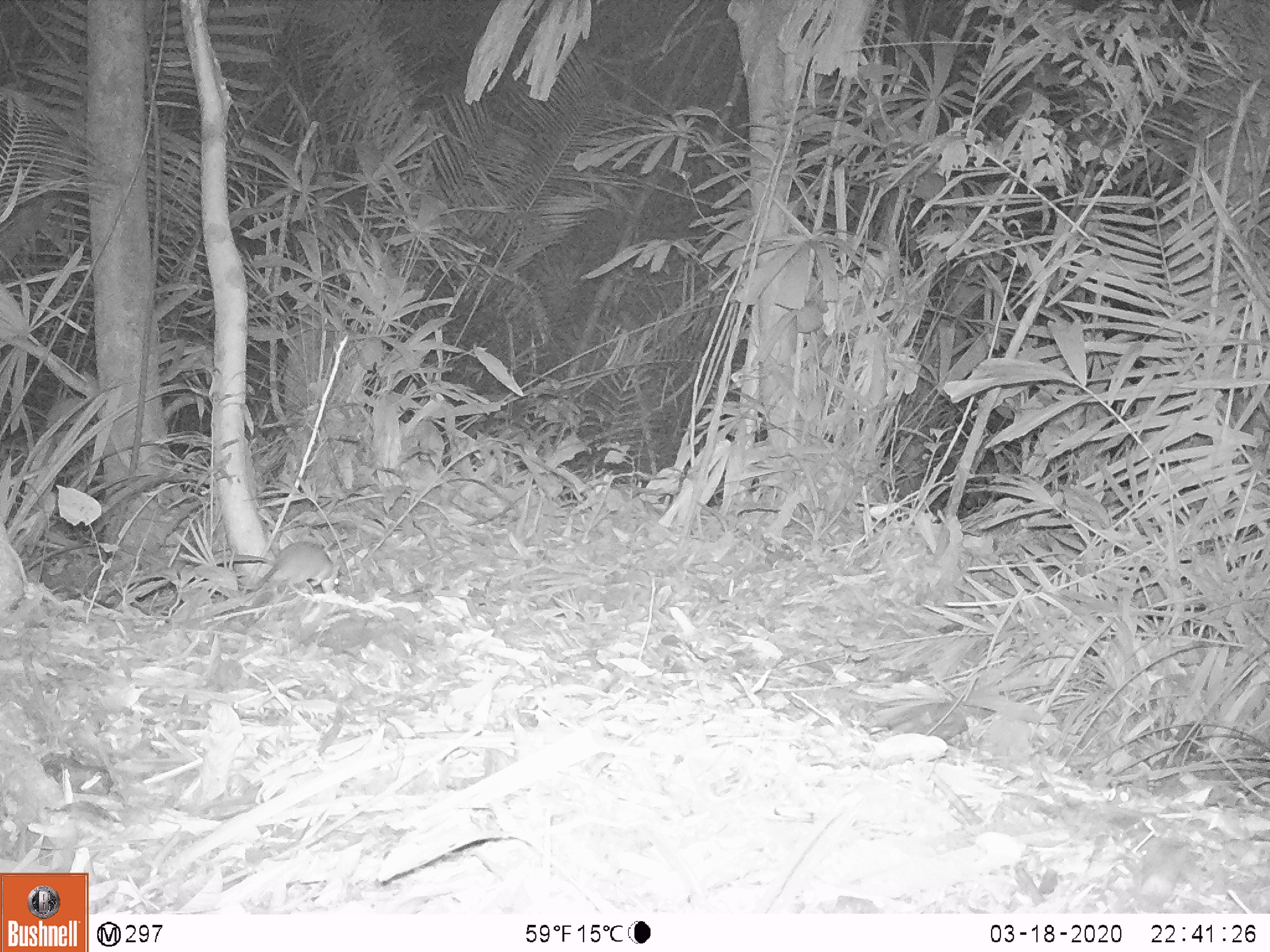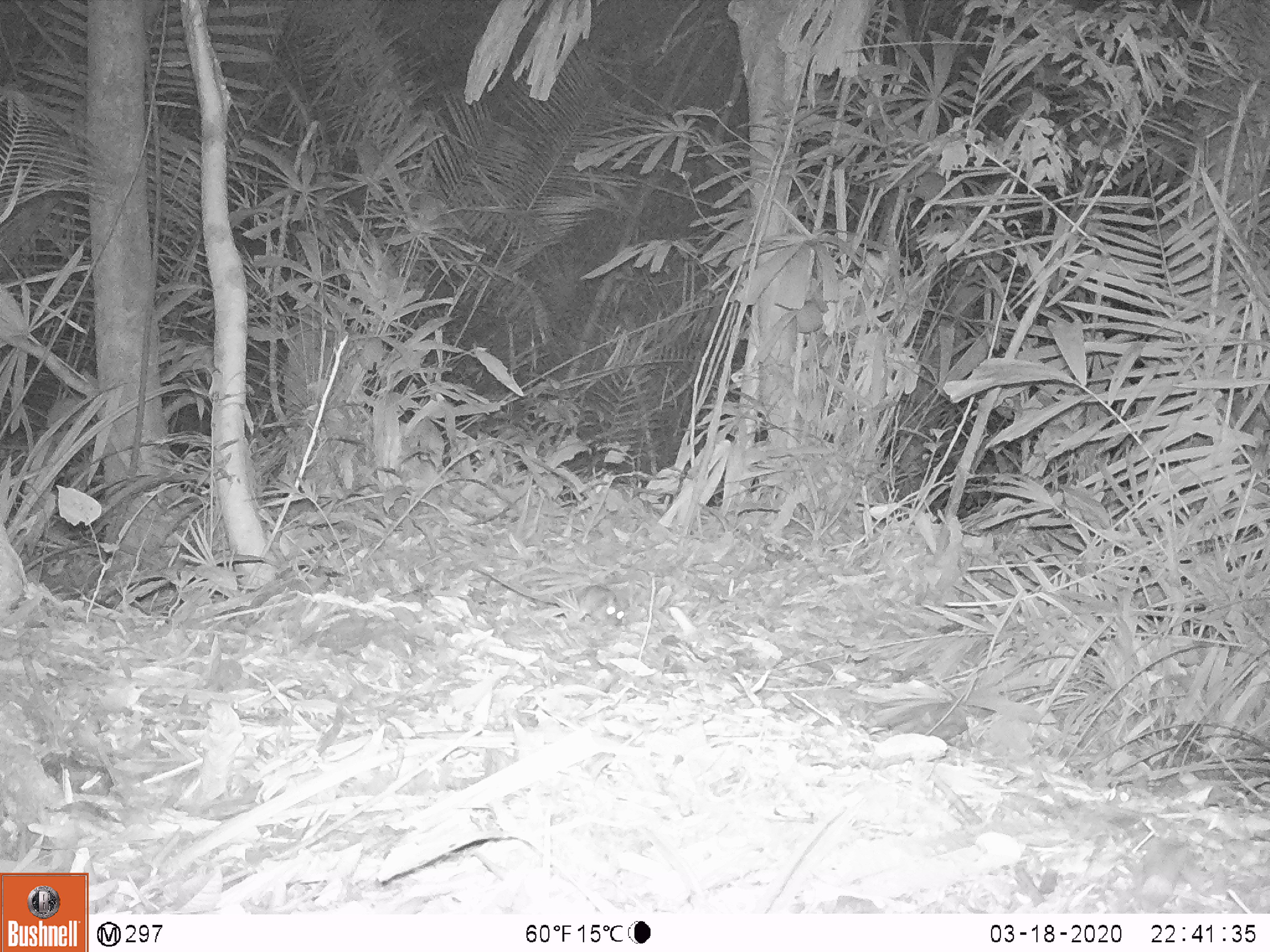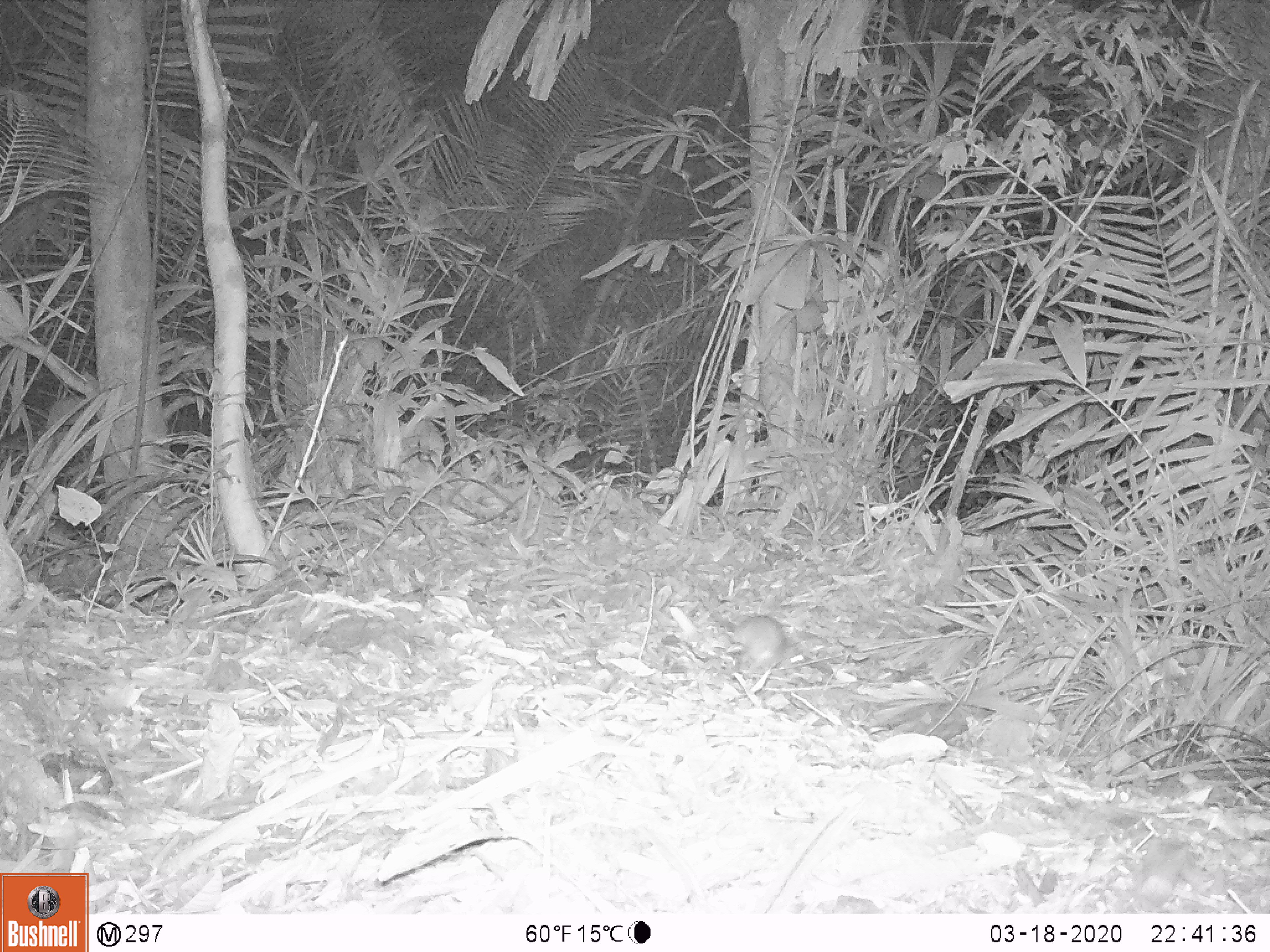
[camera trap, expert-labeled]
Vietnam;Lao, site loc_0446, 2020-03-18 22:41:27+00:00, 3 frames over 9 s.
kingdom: Animalia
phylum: Chordata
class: Mammalia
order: Rodentia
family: Muridae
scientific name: Muridae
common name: old-world mice and rats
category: unidentified murid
Unidentified murid (old-world mice and rats) (Muridae). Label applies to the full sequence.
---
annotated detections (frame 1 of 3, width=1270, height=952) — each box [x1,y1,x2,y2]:
unidentified murid: [251,539,340,593]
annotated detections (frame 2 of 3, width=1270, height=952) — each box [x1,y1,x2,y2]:
unidentified murid: [472,564,625,628]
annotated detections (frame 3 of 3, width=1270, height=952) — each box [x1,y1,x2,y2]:
unidentified murid: [693,587,788,681]